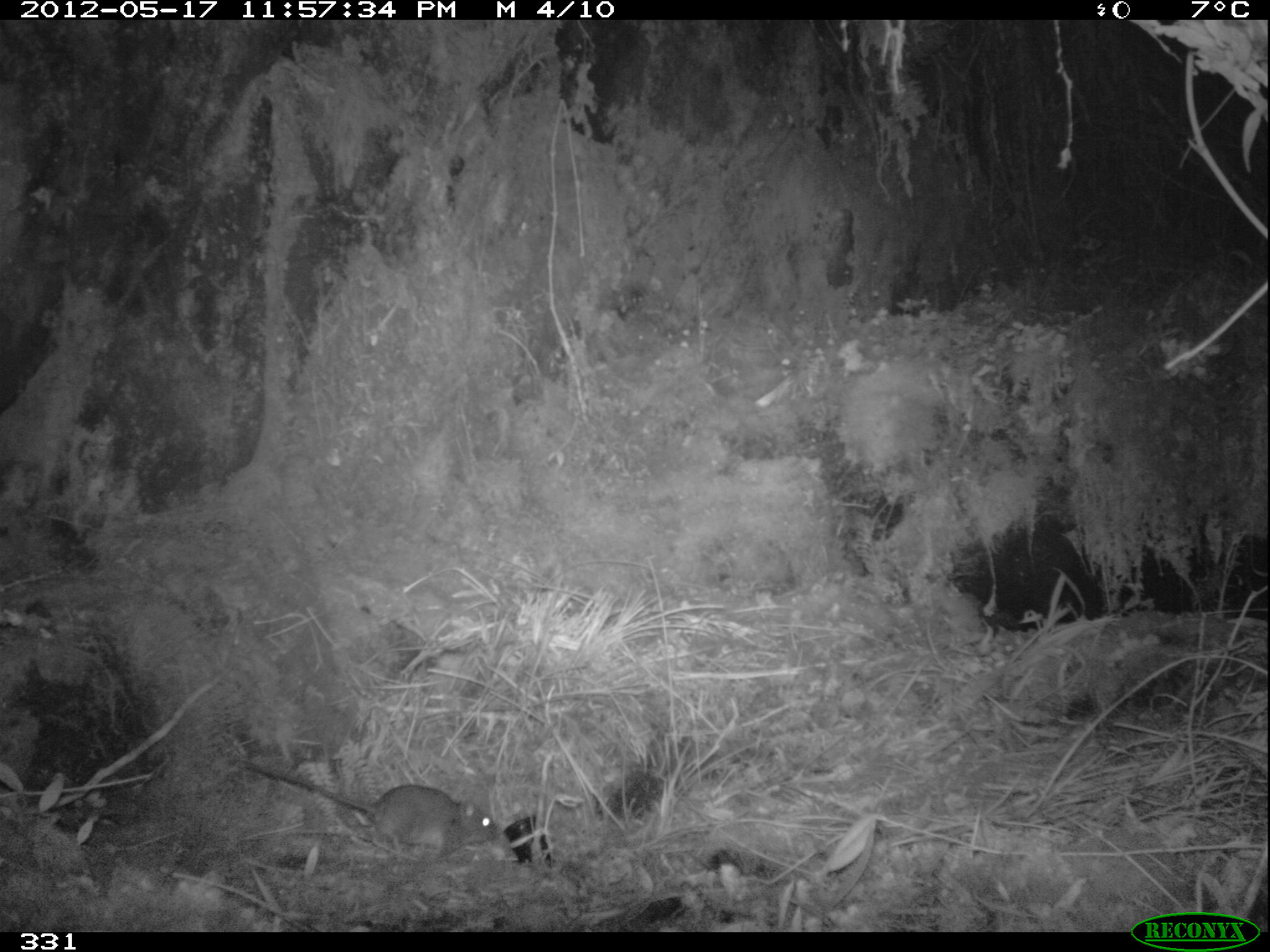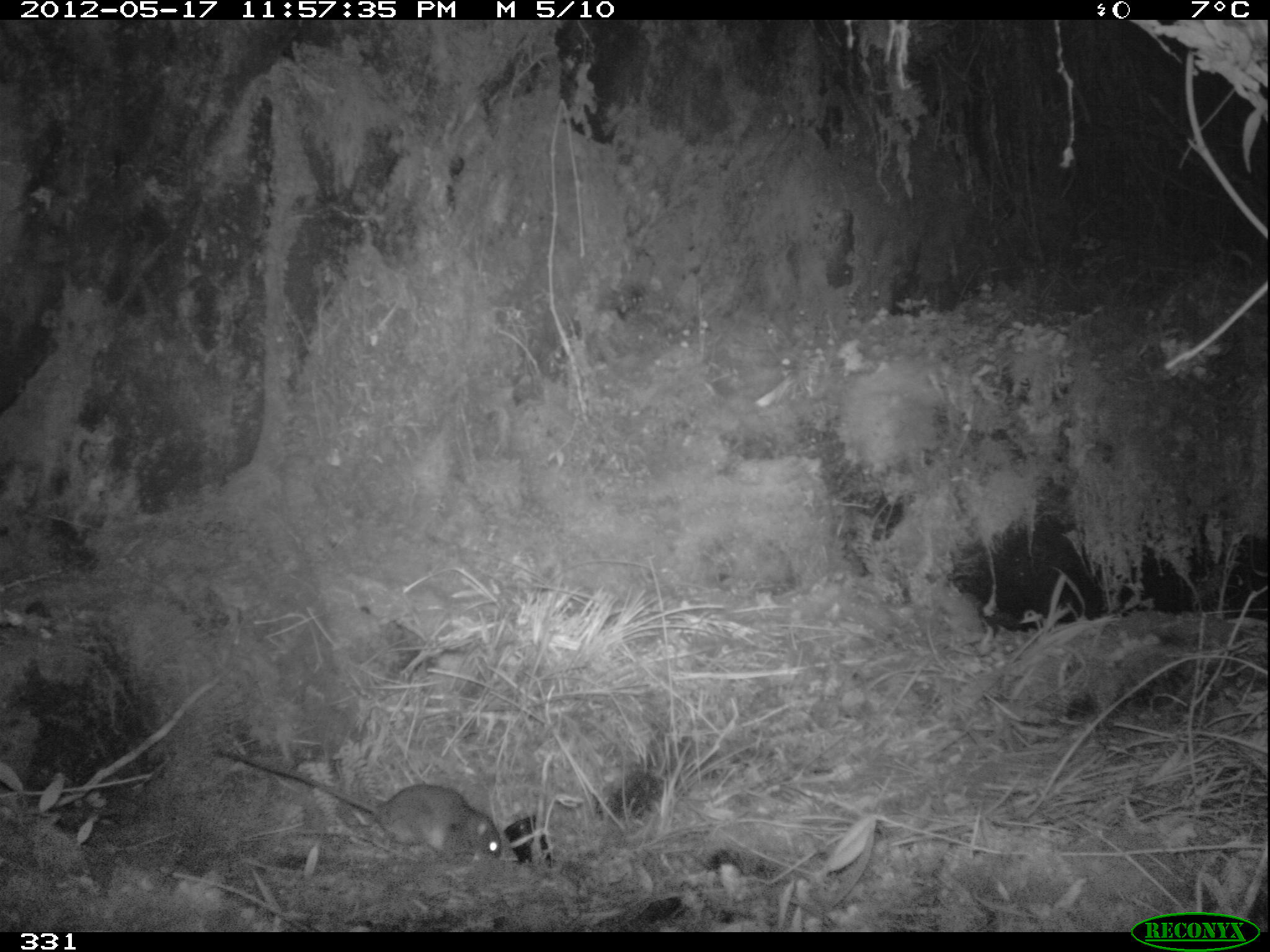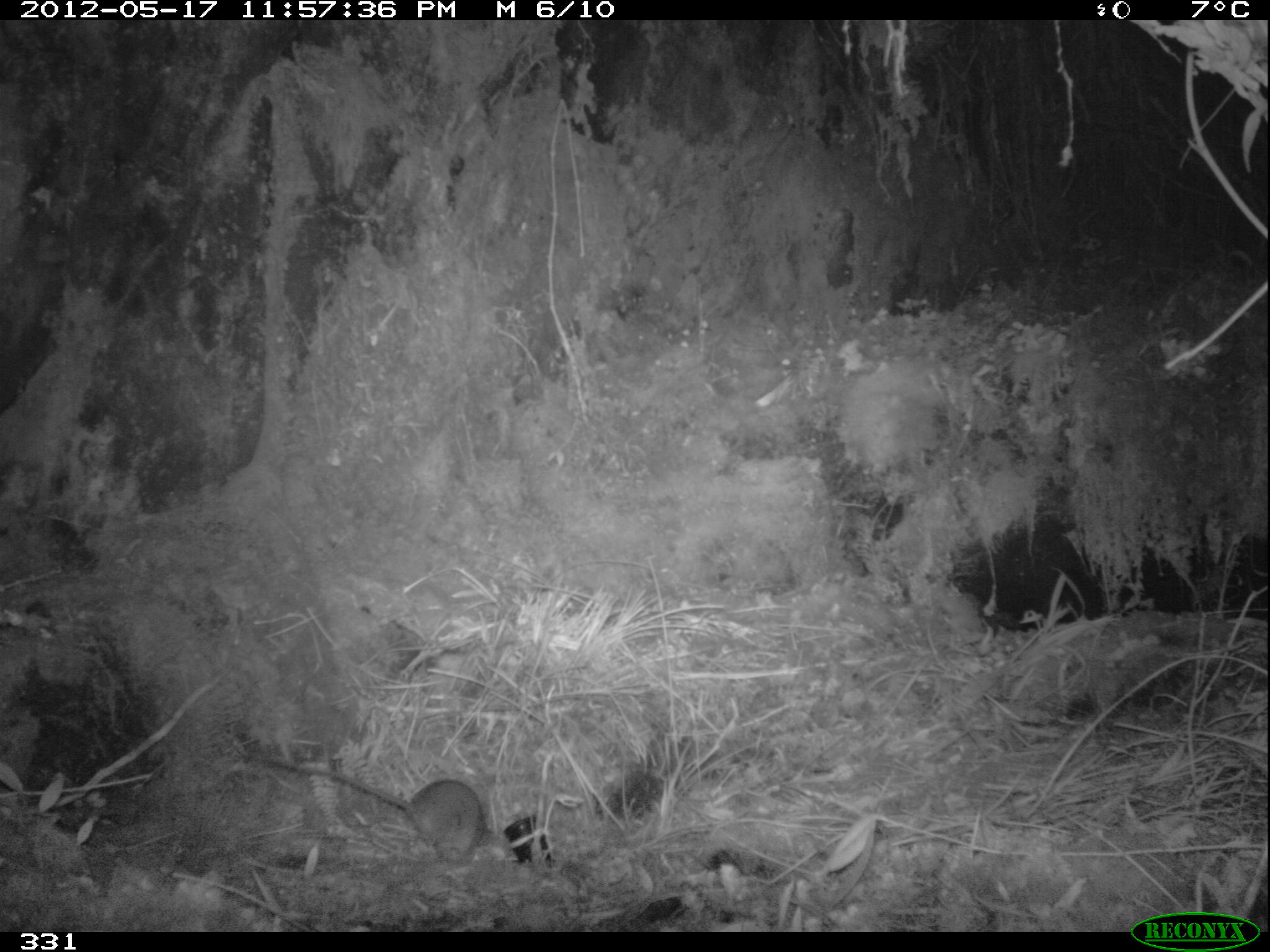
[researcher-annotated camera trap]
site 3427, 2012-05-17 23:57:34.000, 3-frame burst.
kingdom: Animalia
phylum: Chordata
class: Mammalia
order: Rodentia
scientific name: Rodentia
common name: rodents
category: unknown rodent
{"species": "unknown rodent (rodents) (Rodentia)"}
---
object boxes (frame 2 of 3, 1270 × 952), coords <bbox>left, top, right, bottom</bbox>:
unknown rodent: <bbox>212, 749, 499, 861</bbox>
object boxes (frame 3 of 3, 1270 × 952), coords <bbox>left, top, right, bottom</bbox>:
unknown rodent: <bbox>238, 753, 490, 866</bbox>